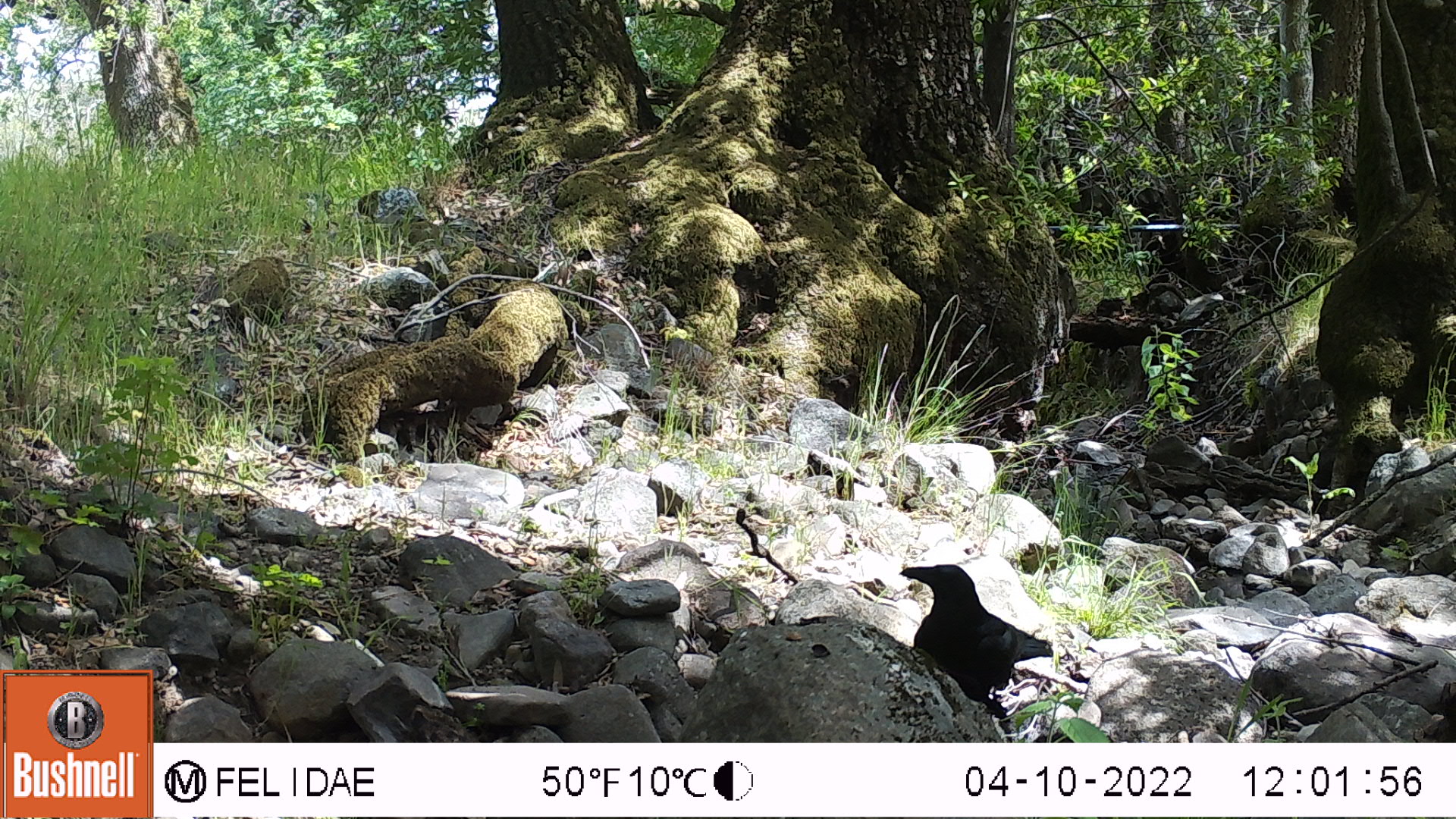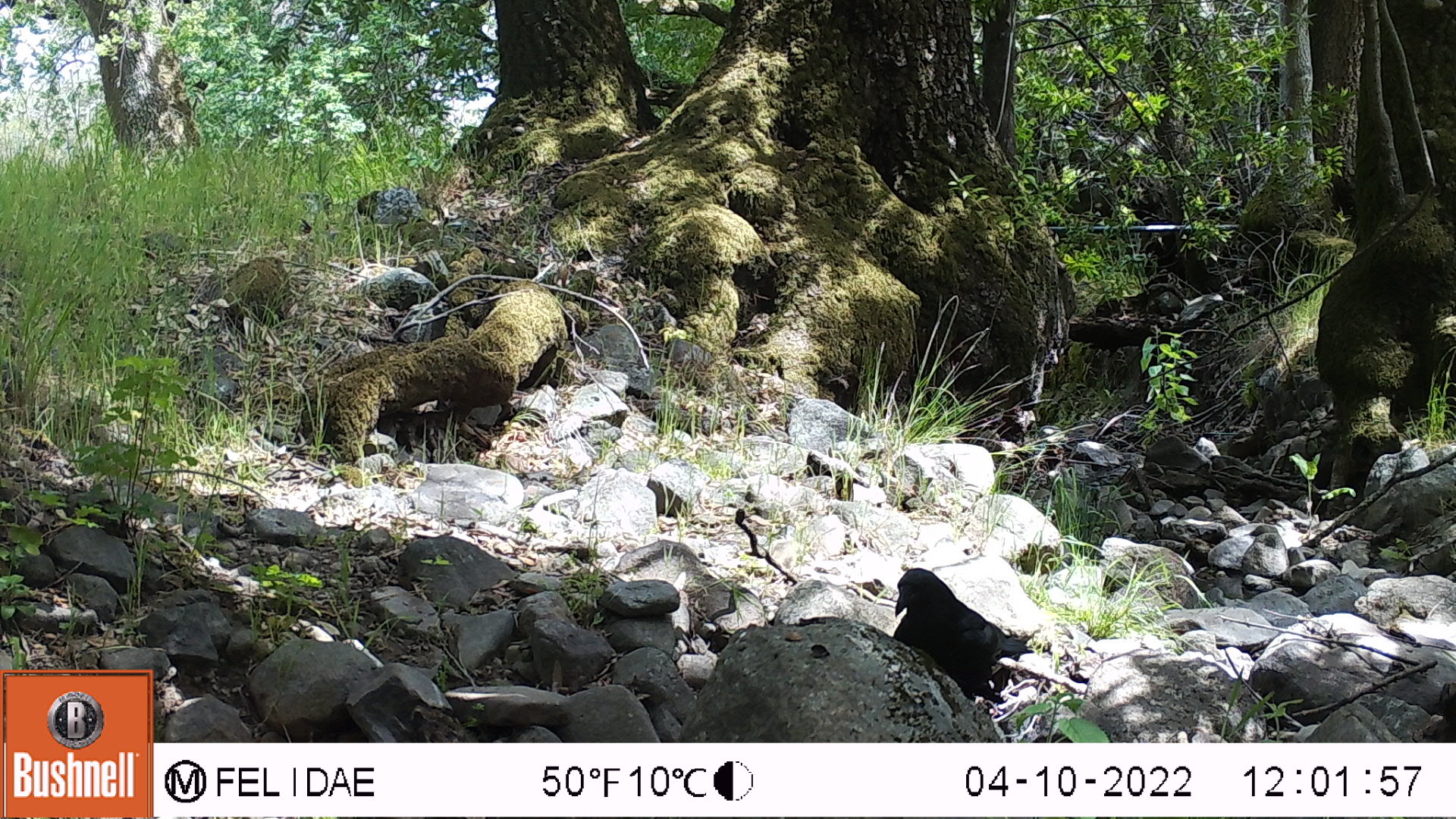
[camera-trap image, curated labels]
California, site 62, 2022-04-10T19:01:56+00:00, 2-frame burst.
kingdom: Animalia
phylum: Chordata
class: Aves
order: Passeriformes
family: Corvidae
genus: Corvus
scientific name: Corvus corax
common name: common raven